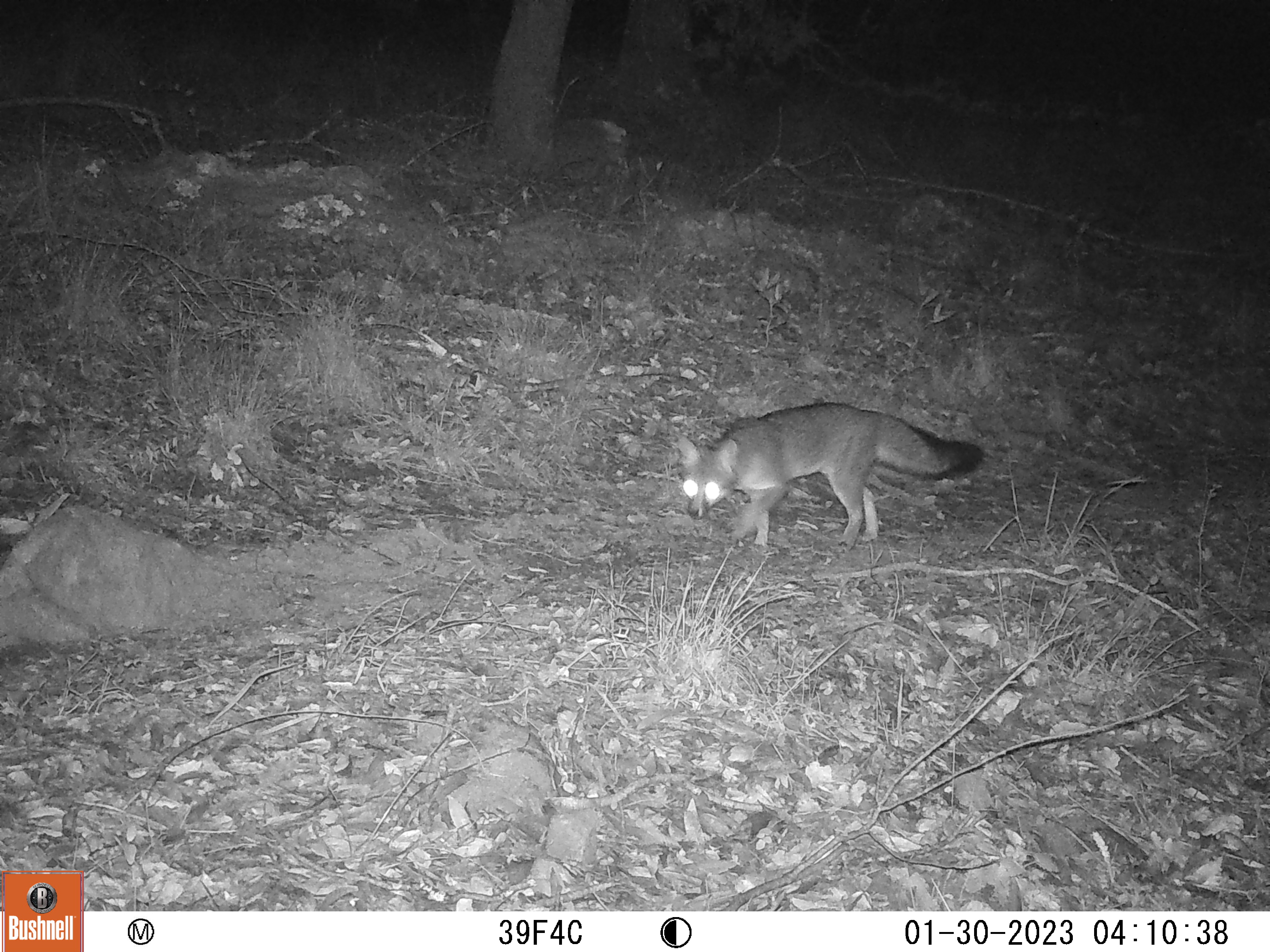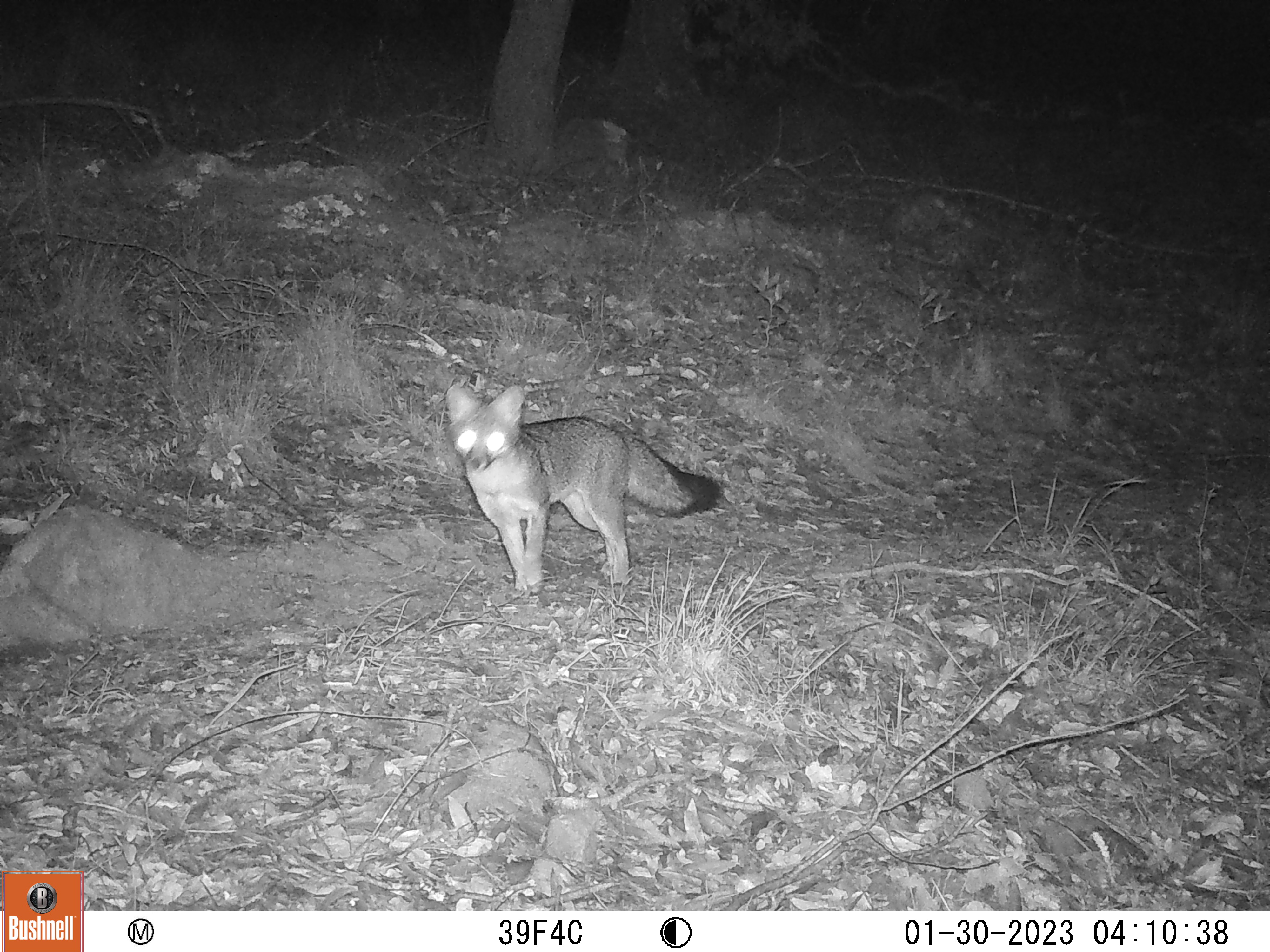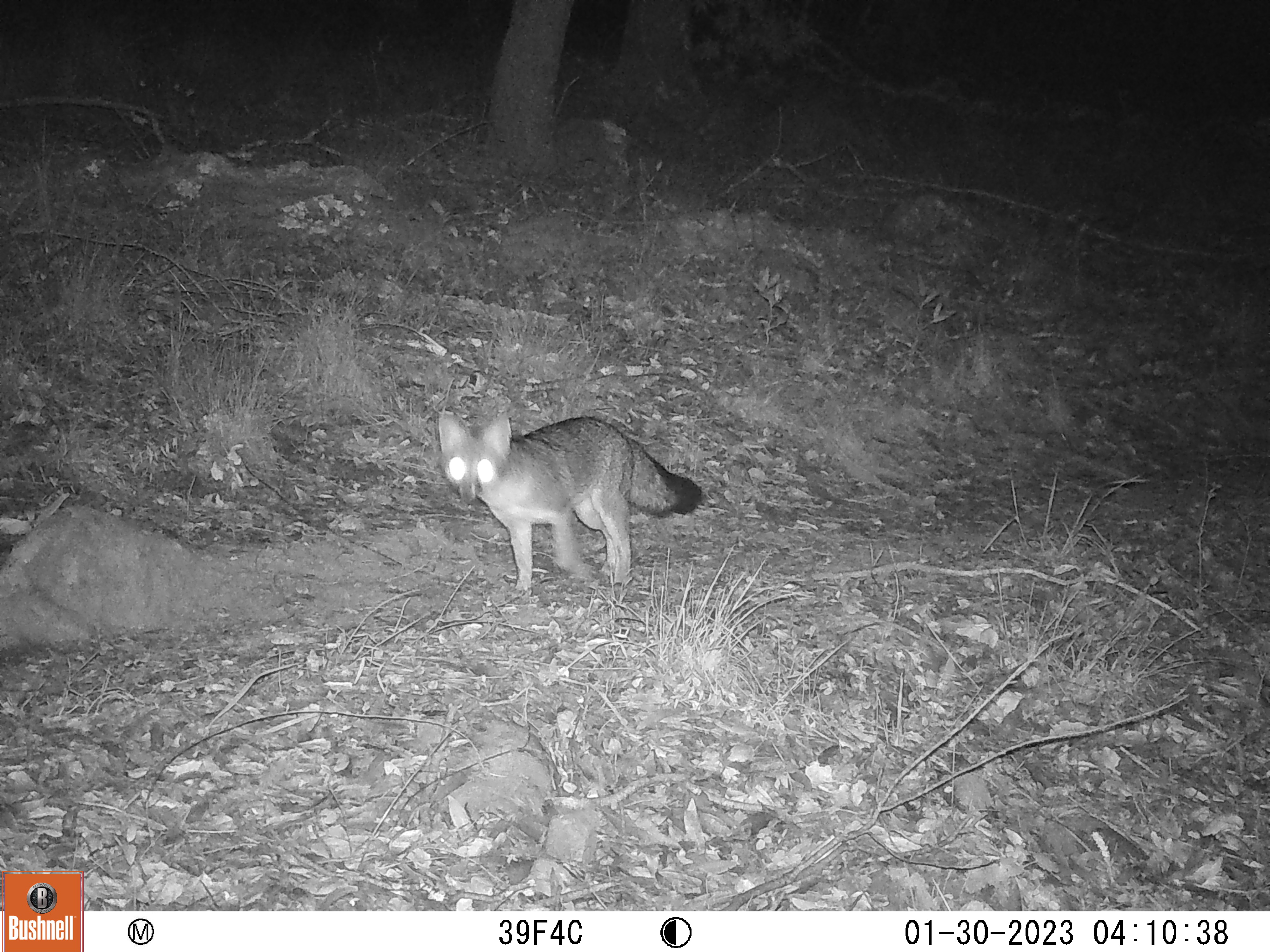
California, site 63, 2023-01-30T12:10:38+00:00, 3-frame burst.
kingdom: Animalia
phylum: Chordata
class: Mammalia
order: Carnivora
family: Canidae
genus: Urocyon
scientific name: Urocyon cinereoargenteus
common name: gray fox